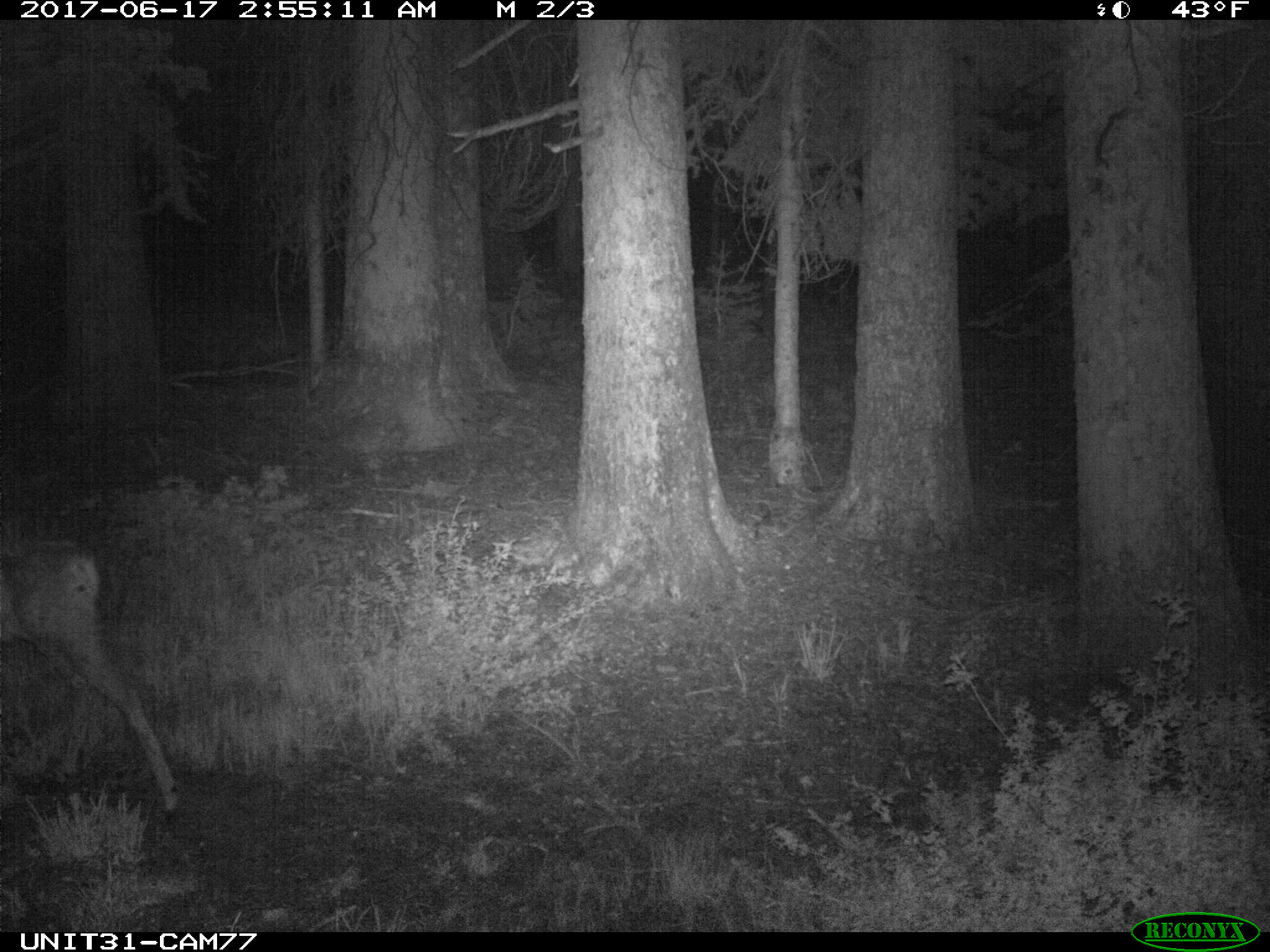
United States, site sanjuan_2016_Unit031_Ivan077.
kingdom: Animalia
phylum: Chordata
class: Mammalia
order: Artiodactyla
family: Cervidae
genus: Odocoileus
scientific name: Odocoileus hemionus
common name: mule deer